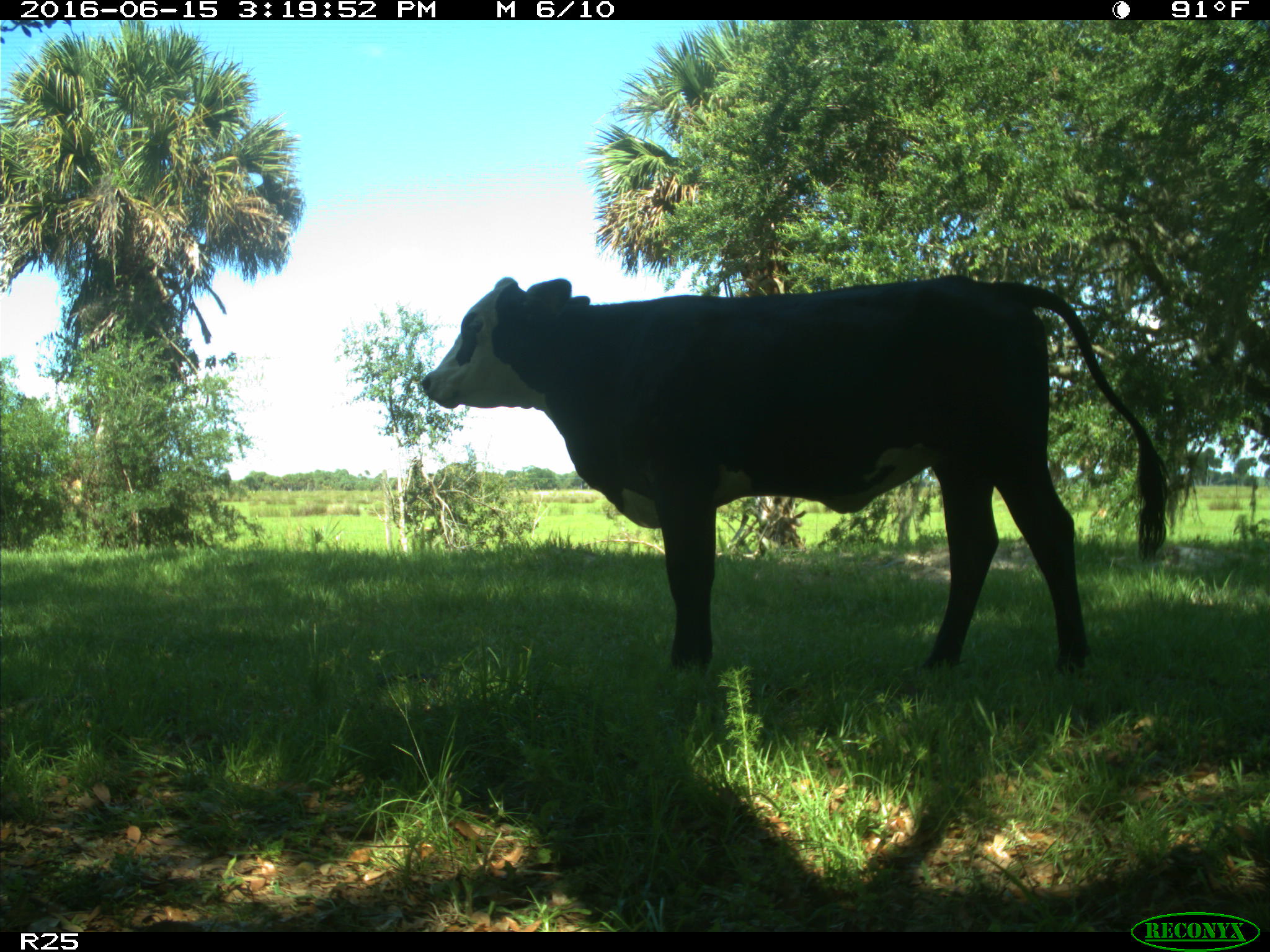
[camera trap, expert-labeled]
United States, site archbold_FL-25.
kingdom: Animalia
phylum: Chordata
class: Mammalia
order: Artiodactyla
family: Bovidae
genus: Bos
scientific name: Bos taurus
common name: domestic cow